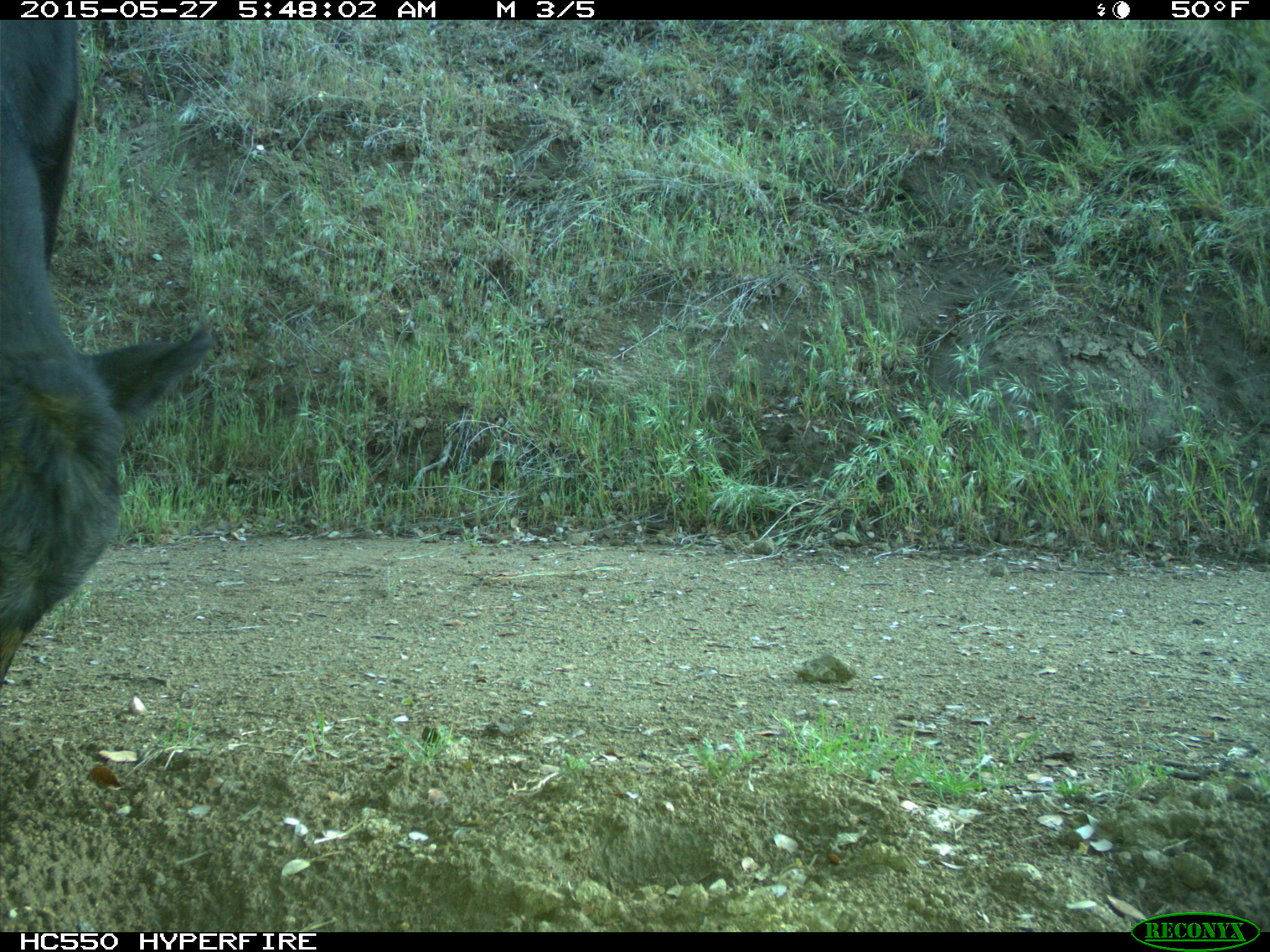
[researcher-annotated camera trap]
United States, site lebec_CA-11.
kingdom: Animalia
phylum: Chordata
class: Mammalia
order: Artiodactyla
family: Bovidae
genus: Bos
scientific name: Bos taurus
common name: domestic cow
Bos taurus (domestic cow).